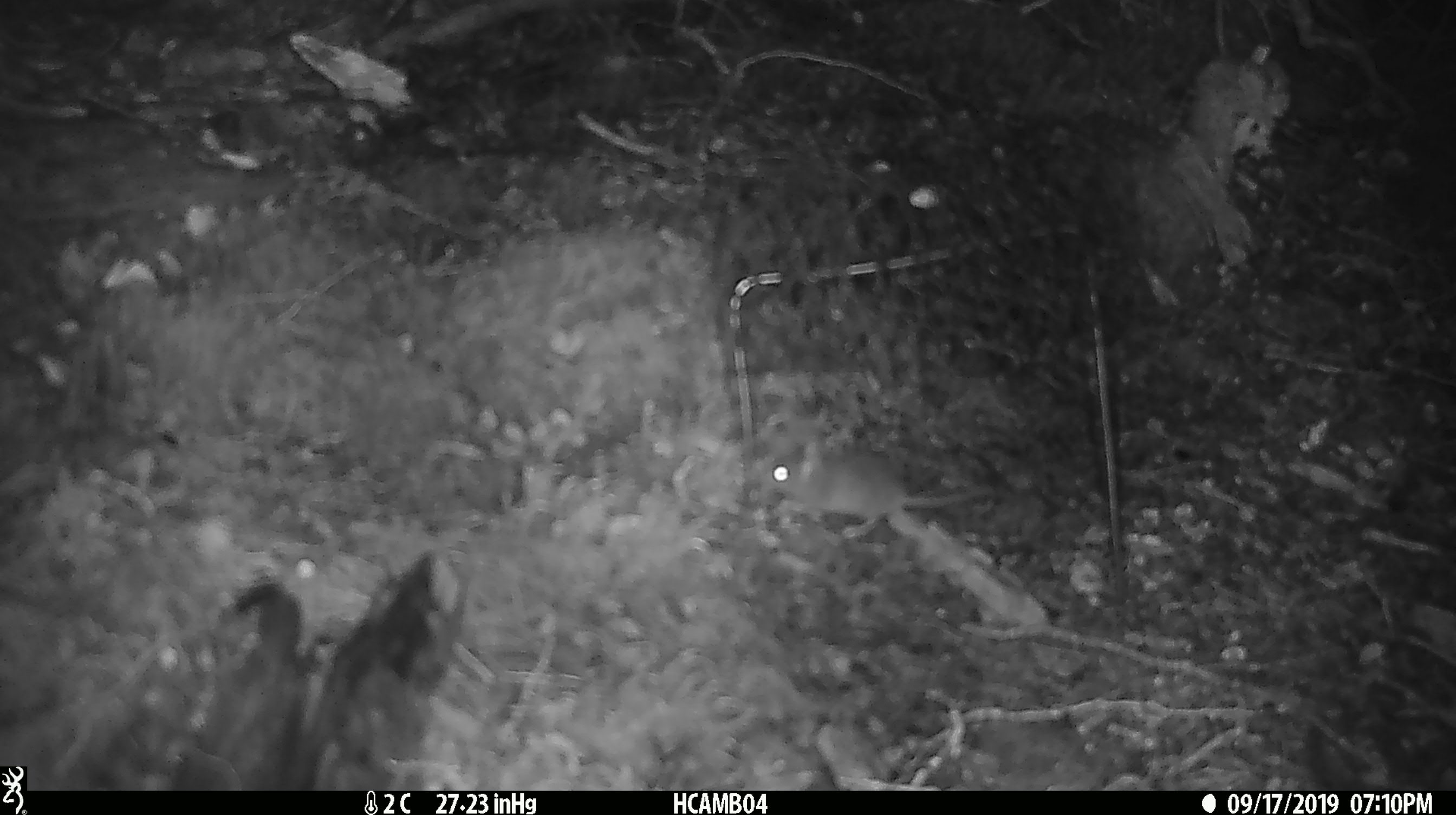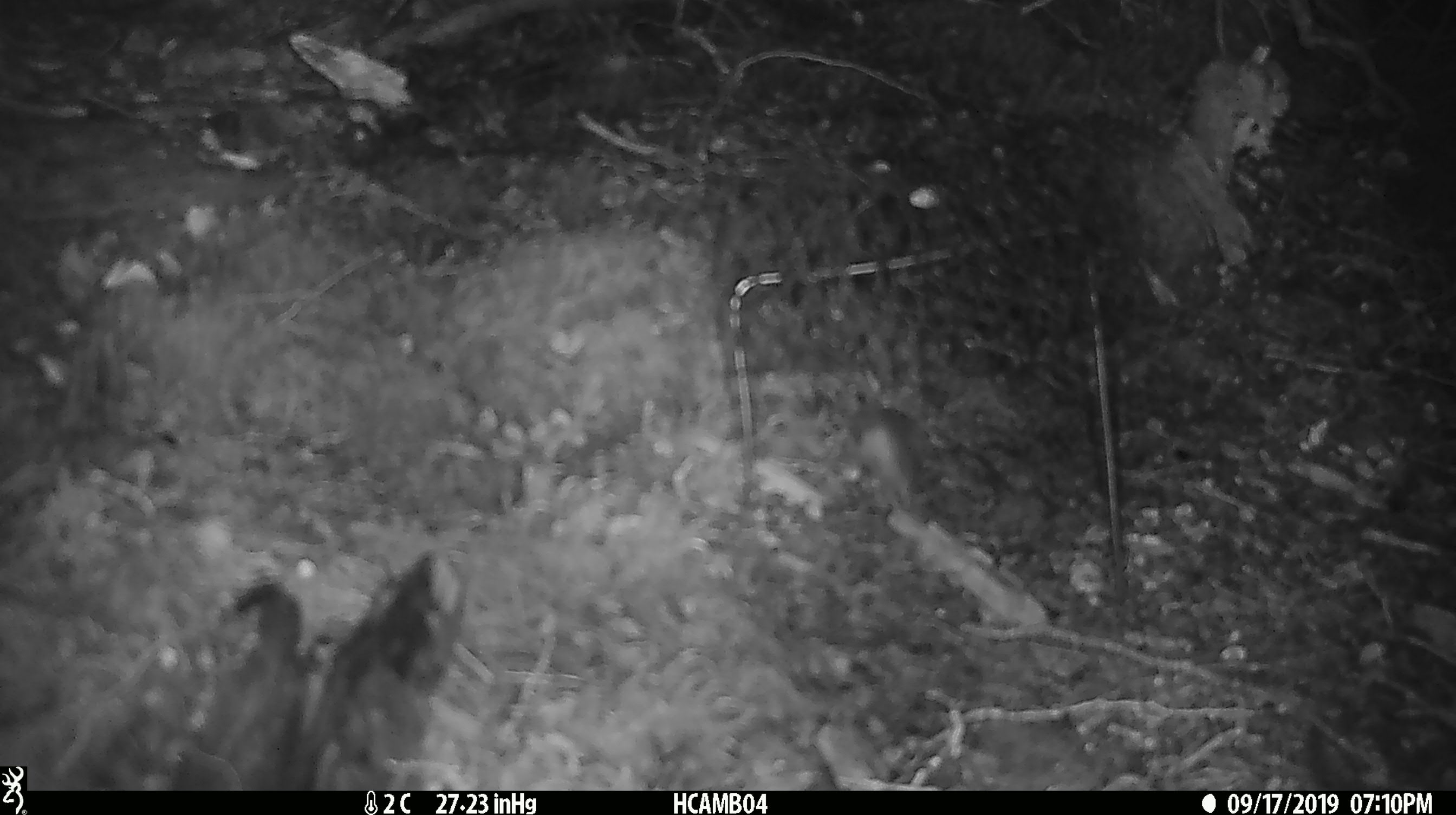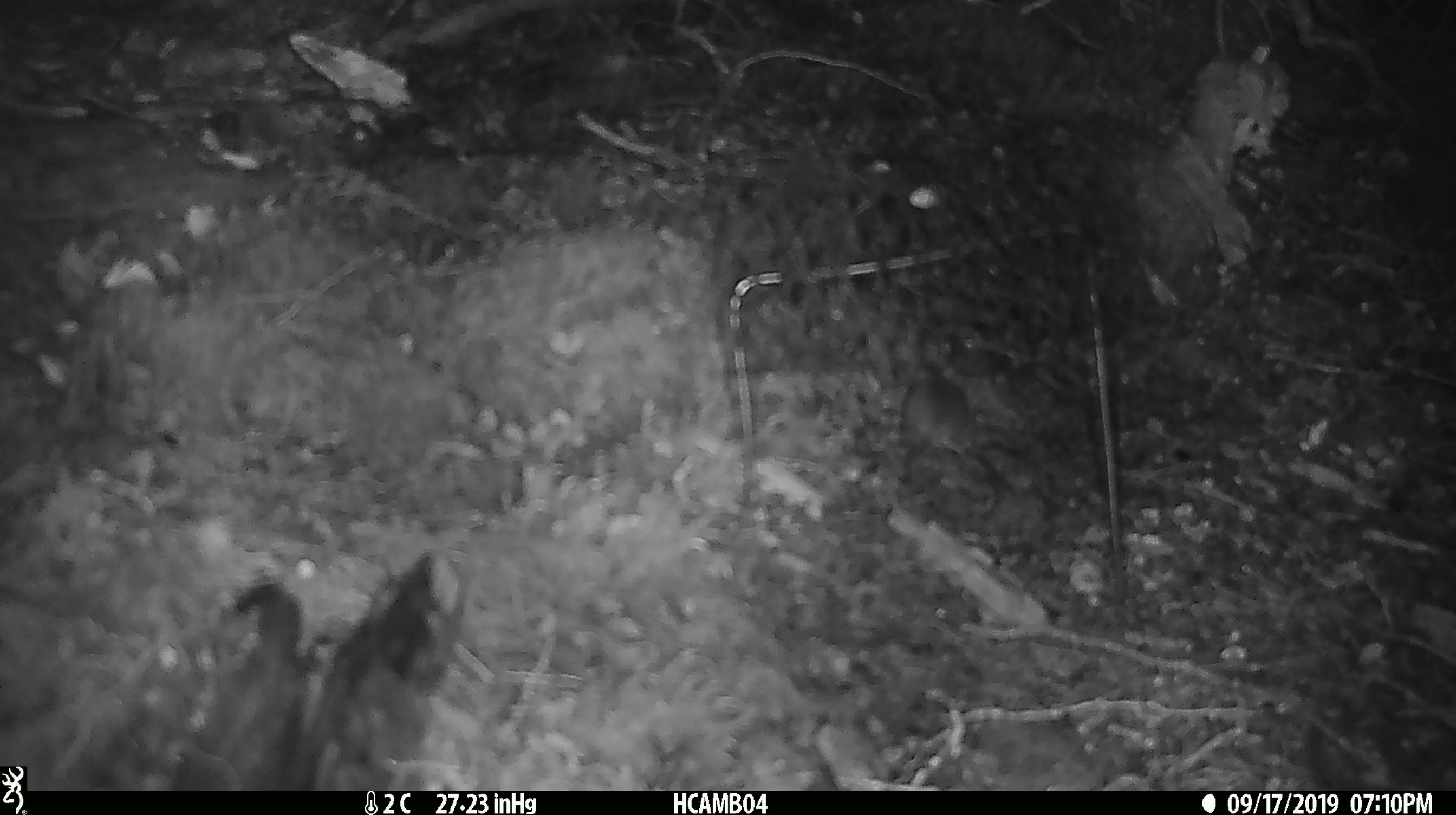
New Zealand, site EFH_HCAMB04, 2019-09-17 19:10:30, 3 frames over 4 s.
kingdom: Animalia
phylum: Chordata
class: Mammalia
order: Rodentia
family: Muridae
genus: Mus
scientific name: Mus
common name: mouse